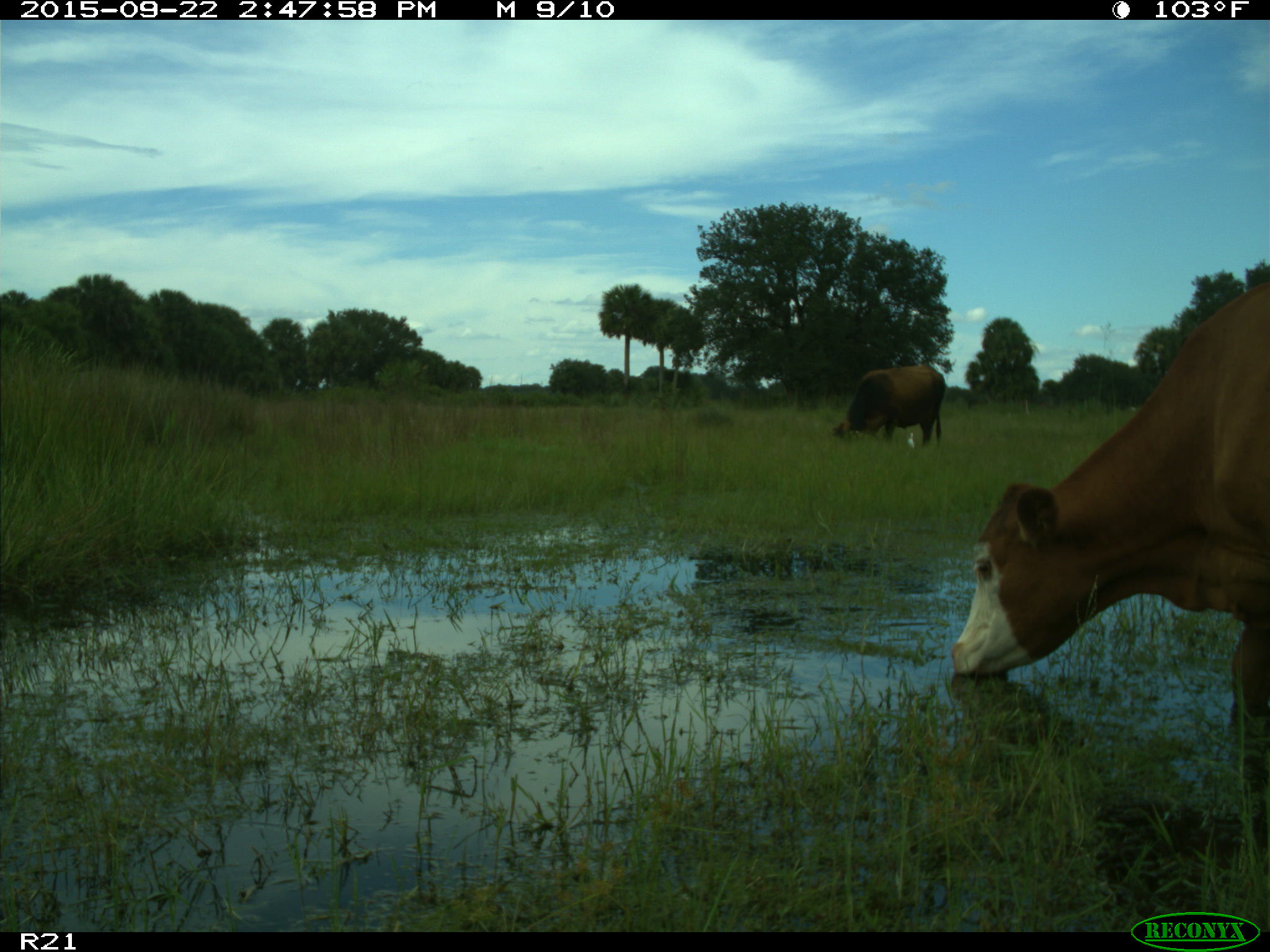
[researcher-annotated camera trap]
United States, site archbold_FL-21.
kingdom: Animalia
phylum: Chordata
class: Mammalia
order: Artiodactyla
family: Bovidae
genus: Bos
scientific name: Bos taurus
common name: domestic cow